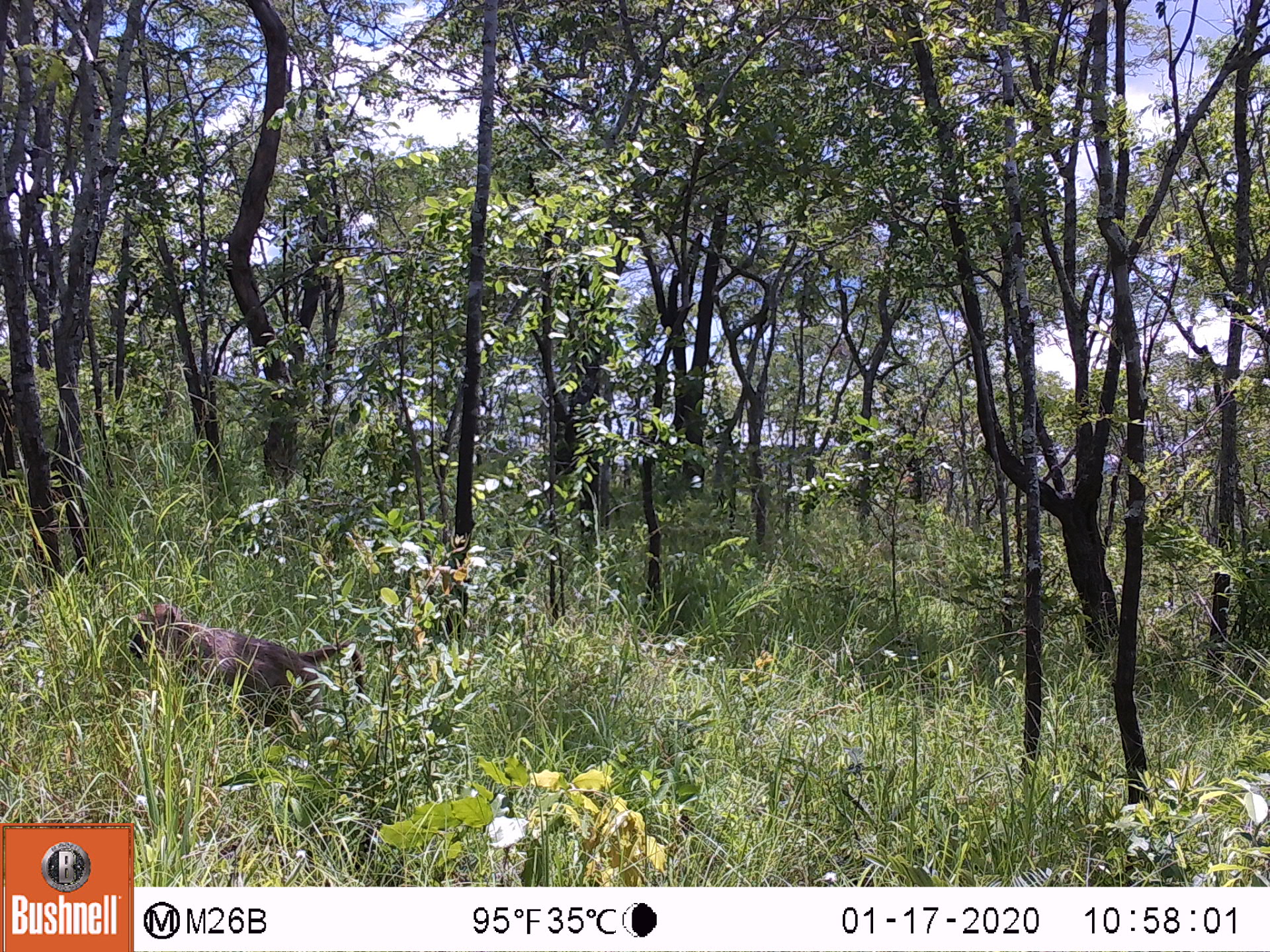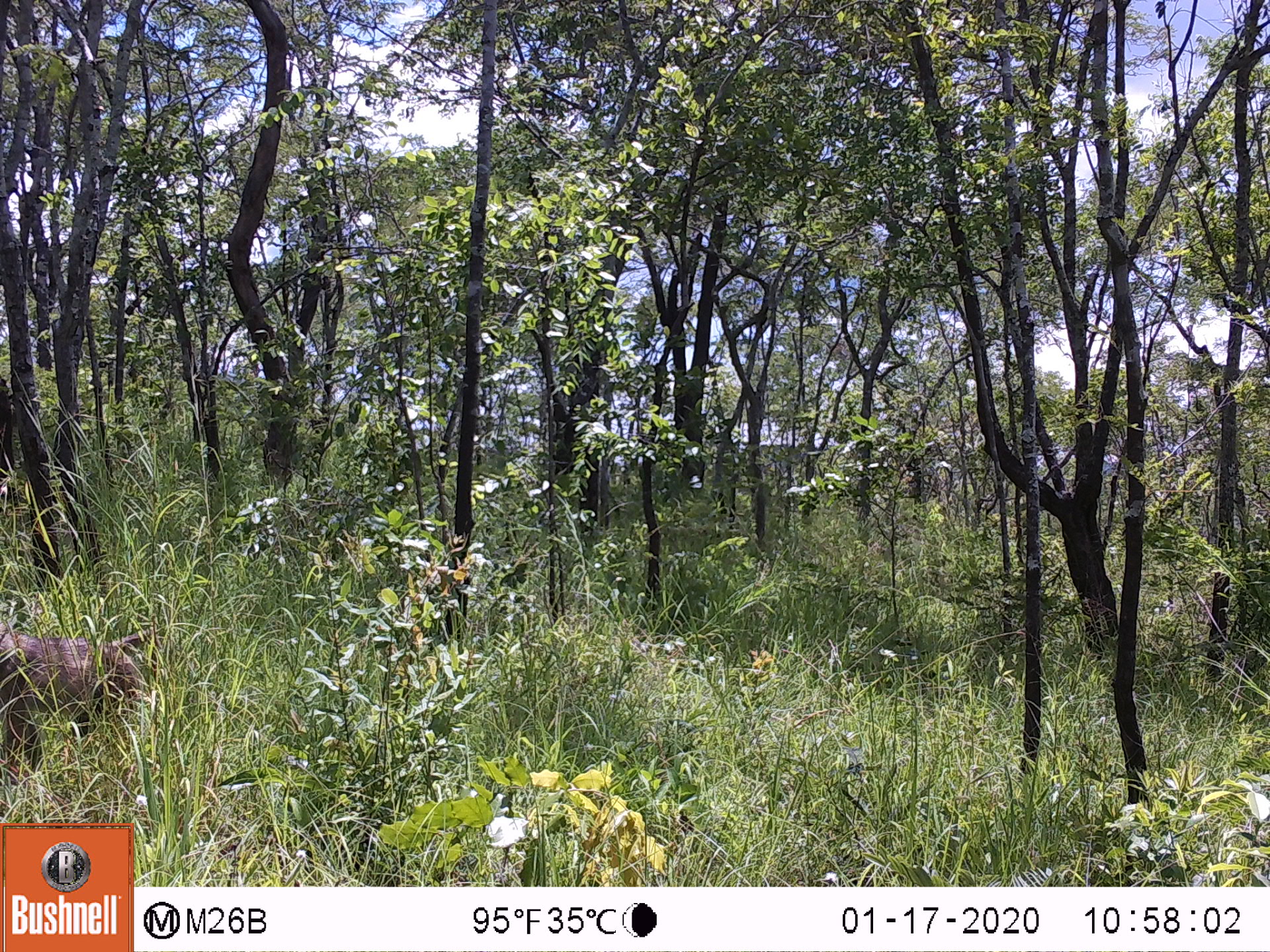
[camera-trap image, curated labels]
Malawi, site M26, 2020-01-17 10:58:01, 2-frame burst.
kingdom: Animalia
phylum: Chordata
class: Mammalia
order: Primates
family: Cercopithecidae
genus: Papio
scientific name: Papio cynocephalus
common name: yellow baboon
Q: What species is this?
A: Yellow baboon (Papio cynocephalus).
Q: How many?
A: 1.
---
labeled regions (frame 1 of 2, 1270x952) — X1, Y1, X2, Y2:
yellow baboon: 131, 604, 360, 718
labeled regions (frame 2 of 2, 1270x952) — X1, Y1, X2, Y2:
yellow baboon: 0, 617, 152, 757